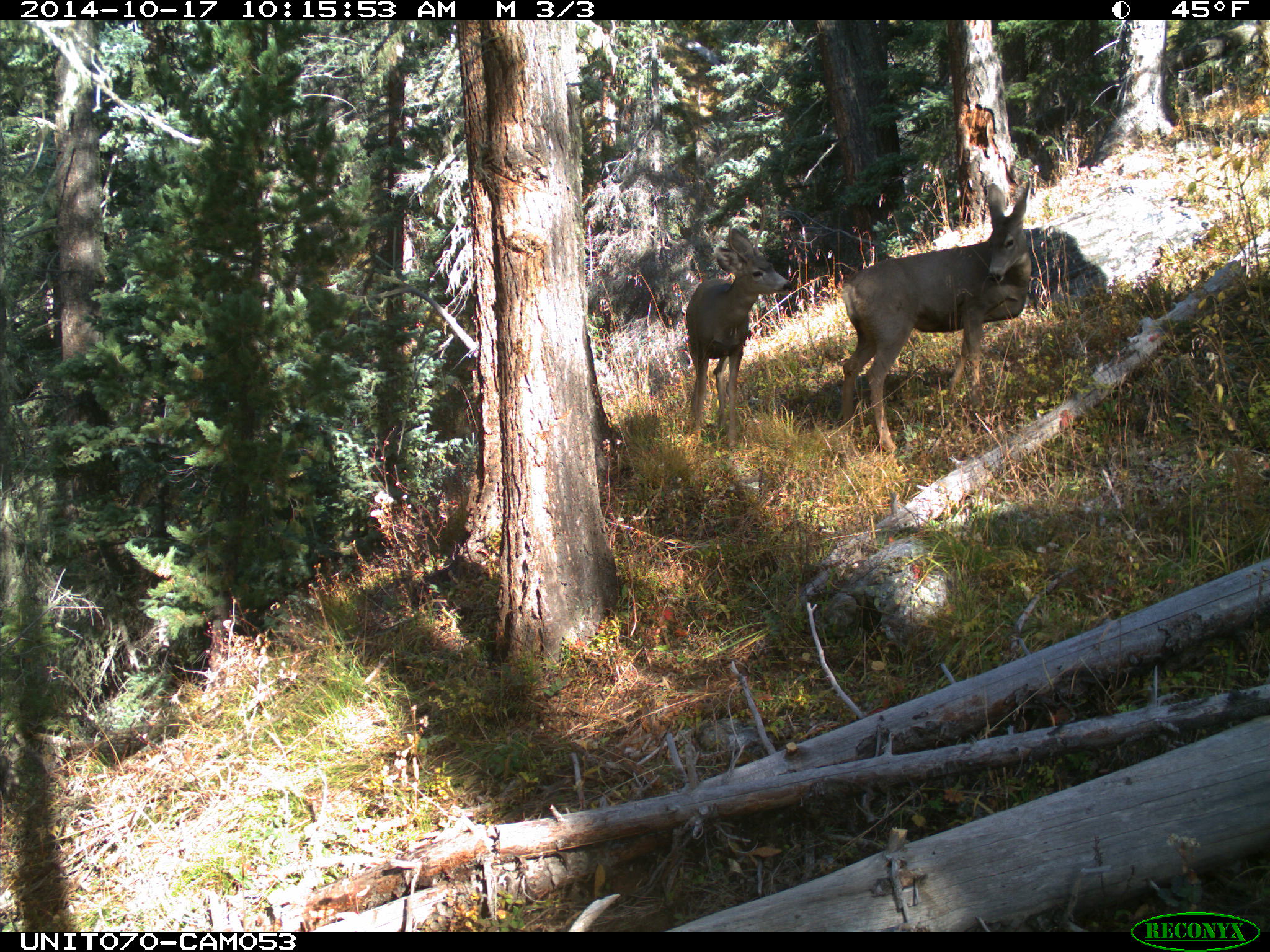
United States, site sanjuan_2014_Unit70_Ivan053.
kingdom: Animalia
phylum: Chordata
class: Mammalia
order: Artiodactyla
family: Cervidae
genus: Odocoileus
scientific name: Odocoileus hemionus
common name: mule deer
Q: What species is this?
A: Odocoileus hemionus (mule deer).